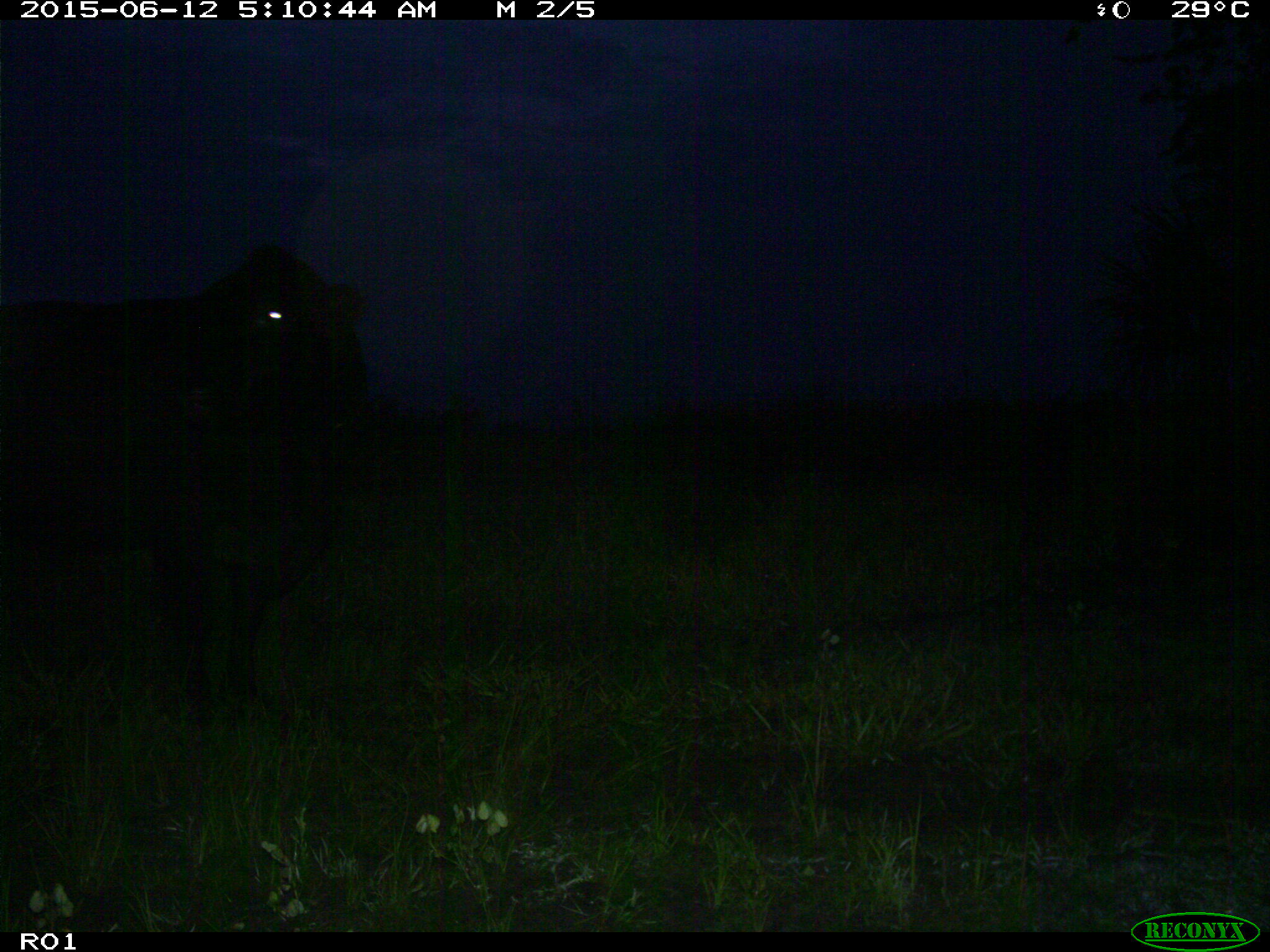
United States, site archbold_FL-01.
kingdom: Animalia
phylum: Chordata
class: Mammalia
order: Artiodactyla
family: Bovidae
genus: Bos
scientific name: Bos taurus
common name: domestic cow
Bos taurus (domestic cow).